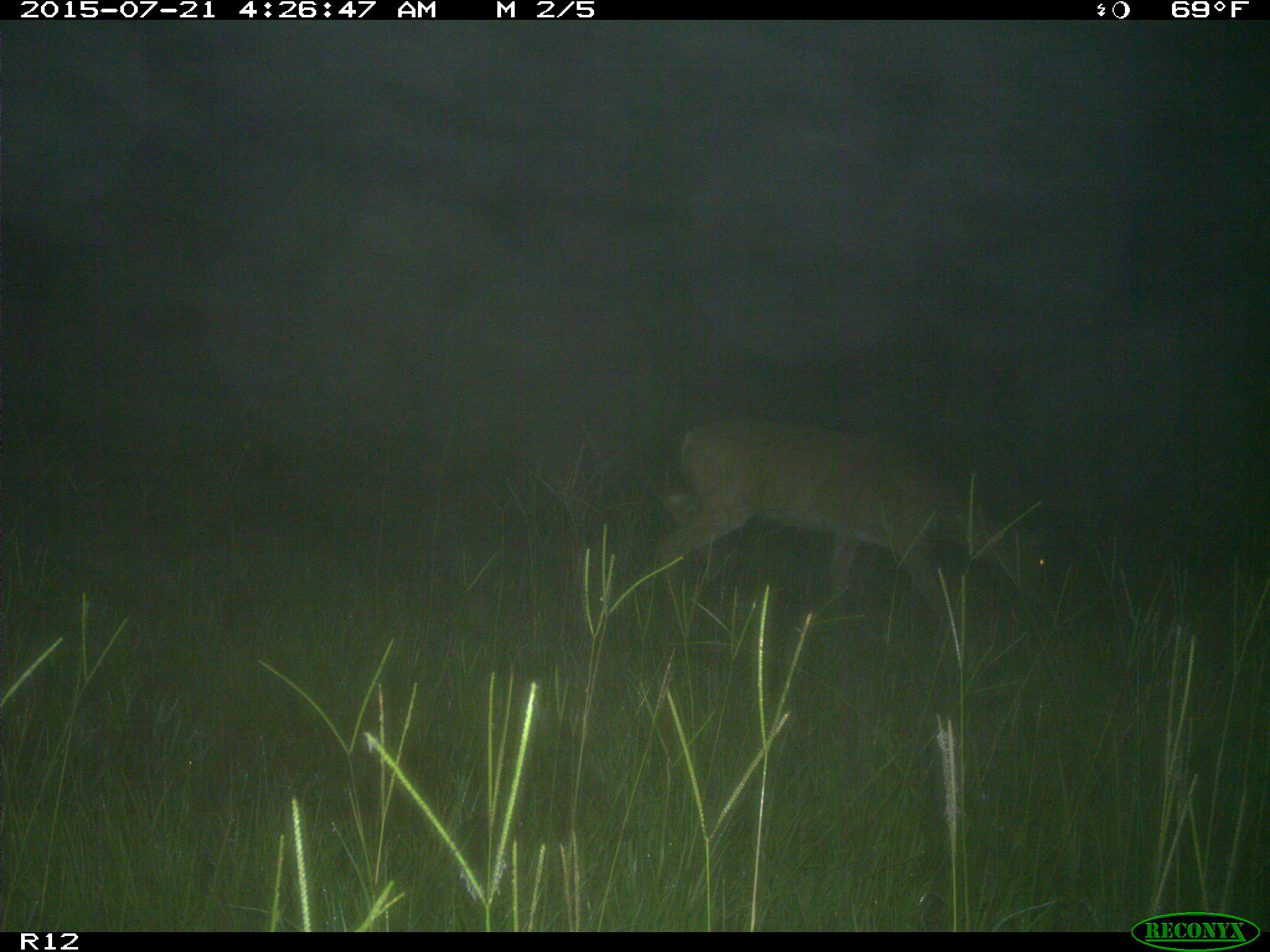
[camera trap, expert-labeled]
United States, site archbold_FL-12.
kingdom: Animalia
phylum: Chordata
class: Mammalia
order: Artiodactyla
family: Cervidae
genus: Odocoileus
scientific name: Odocoileus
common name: deer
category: unidentified deer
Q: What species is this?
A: Unidentified deer (deer) (Odocoileus).